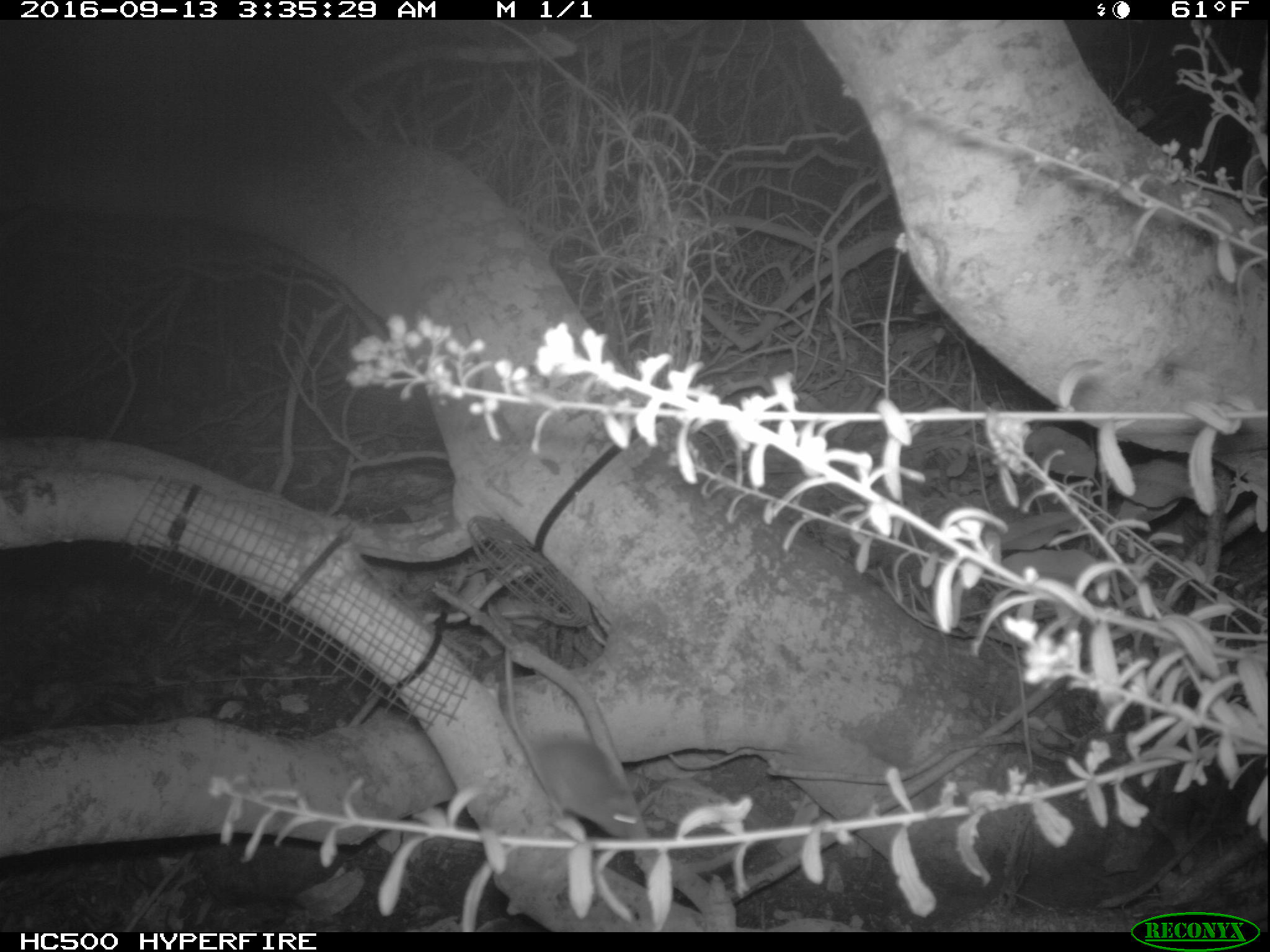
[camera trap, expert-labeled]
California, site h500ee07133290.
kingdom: Animalia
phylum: Chordata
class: Mammalia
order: Rodentia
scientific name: Rodentia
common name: rodent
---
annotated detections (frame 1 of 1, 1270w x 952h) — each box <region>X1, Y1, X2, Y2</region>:
rodent: <region>502, 643, 640, 843</region>